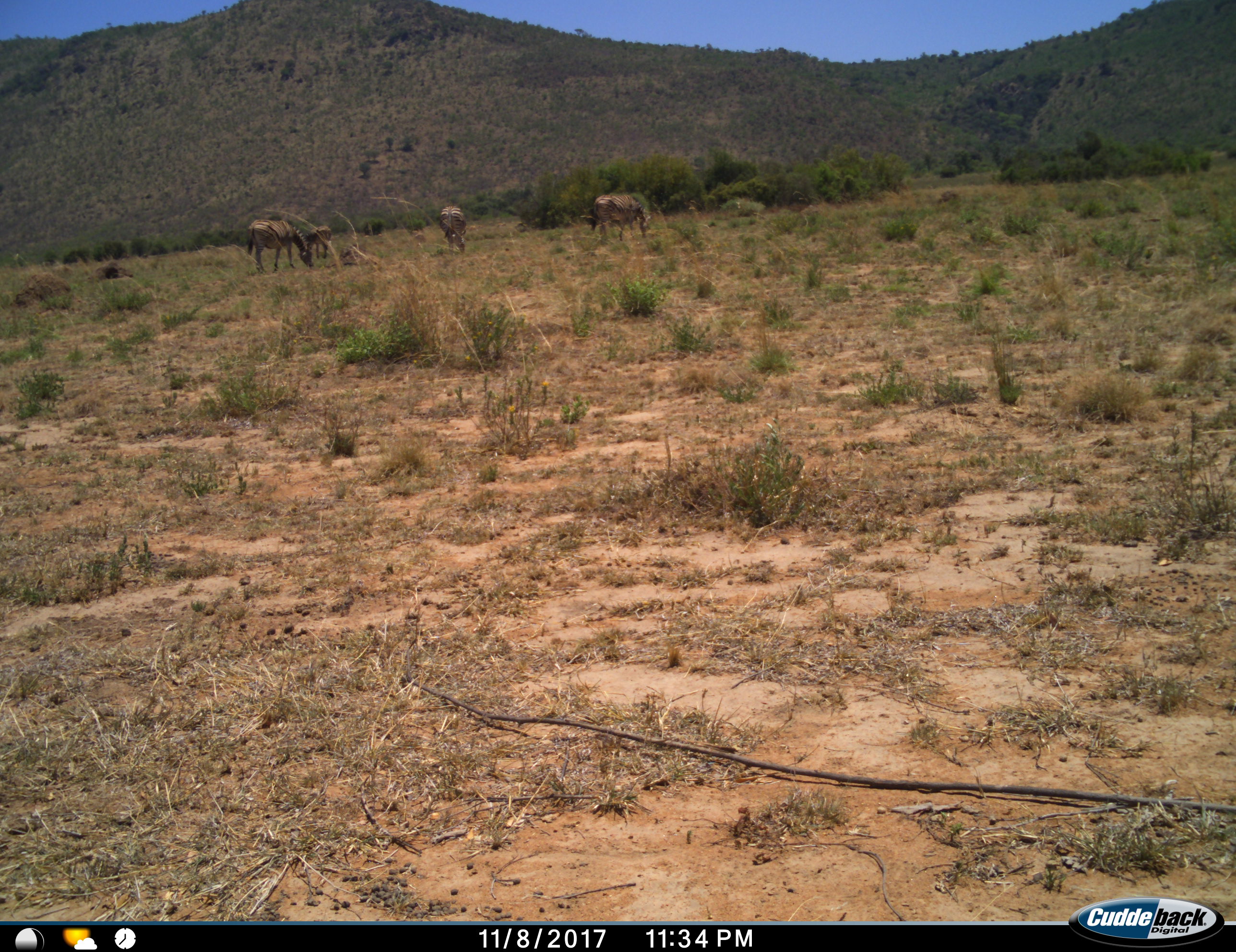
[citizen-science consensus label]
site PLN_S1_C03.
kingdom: Animalia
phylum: Chordata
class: Mammalia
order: Perissodactyla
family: Equidae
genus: Equus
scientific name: Equus quagga burchellii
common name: burchell's zebra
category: zebraburchells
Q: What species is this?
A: Zebraburchells (burchell's zebra) (Equus quagga burchellii).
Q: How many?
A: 4.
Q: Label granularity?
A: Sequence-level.